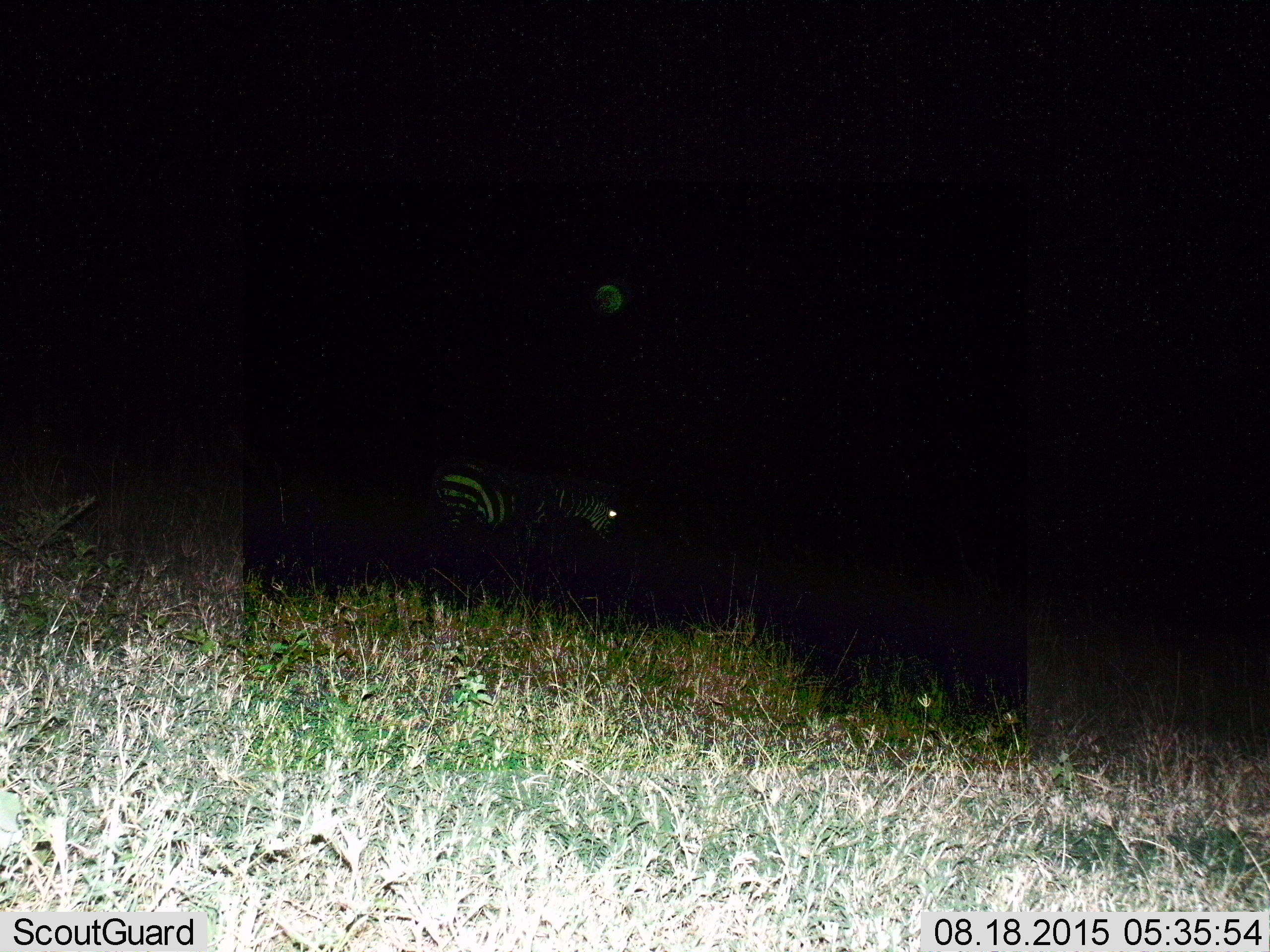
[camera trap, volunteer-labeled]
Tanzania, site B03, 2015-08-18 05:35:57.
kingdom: Animalia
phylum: Chordata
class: Mammalia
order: Perissodactyla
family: Equidae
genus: Equus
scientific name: Equus quagga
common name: plains zebra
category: zebra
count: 1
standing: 56%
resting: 6%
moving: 22%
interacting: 0%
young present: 0%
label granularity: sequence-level